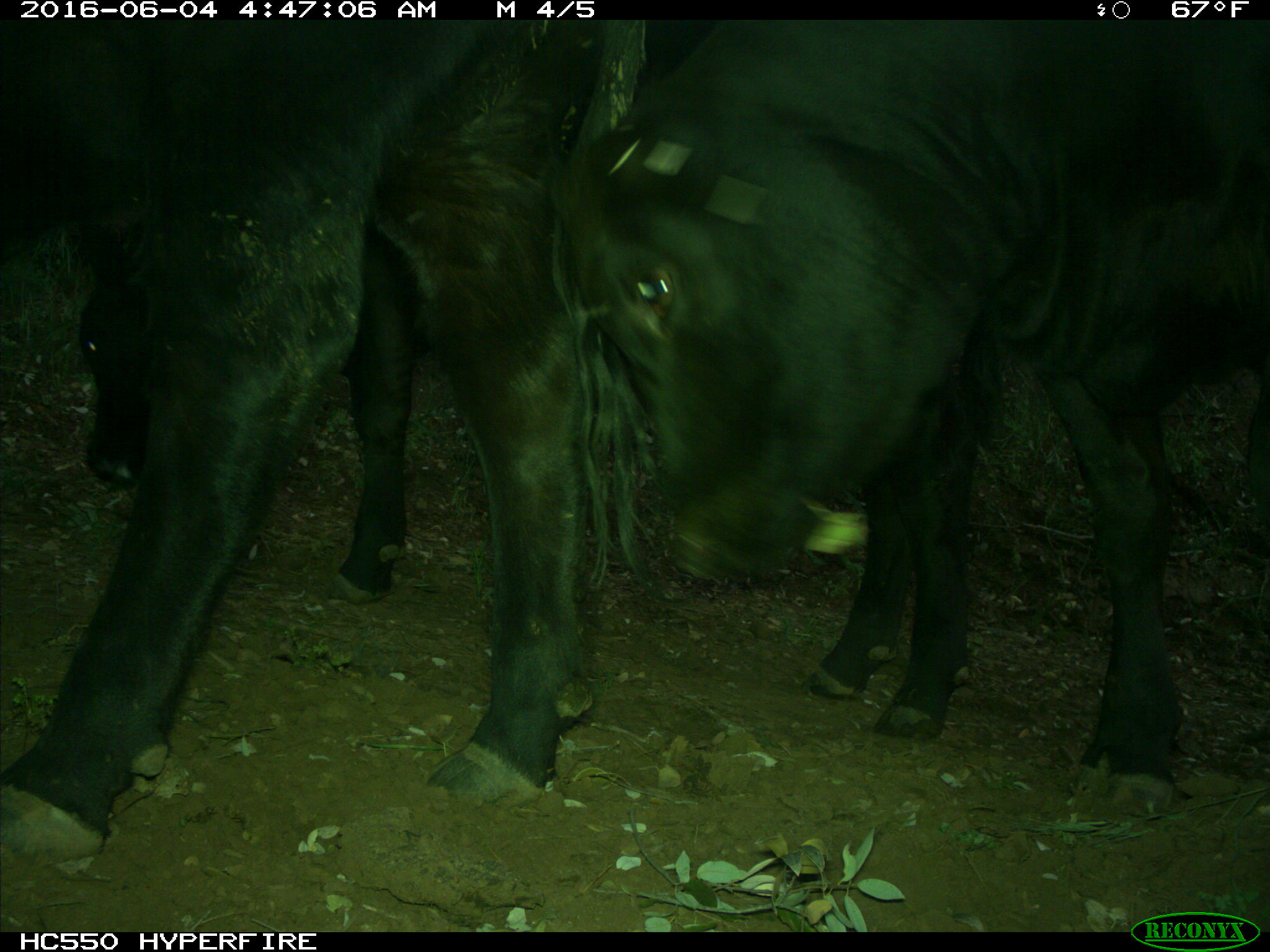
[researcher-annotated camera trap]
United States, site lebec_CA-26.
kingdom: Animalia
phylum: Chordata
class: Mammalia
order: Artiodactyla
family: Bovidae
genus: Bos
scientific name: Bos taurus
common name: domestic cow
Bos taurus (domestic cow).